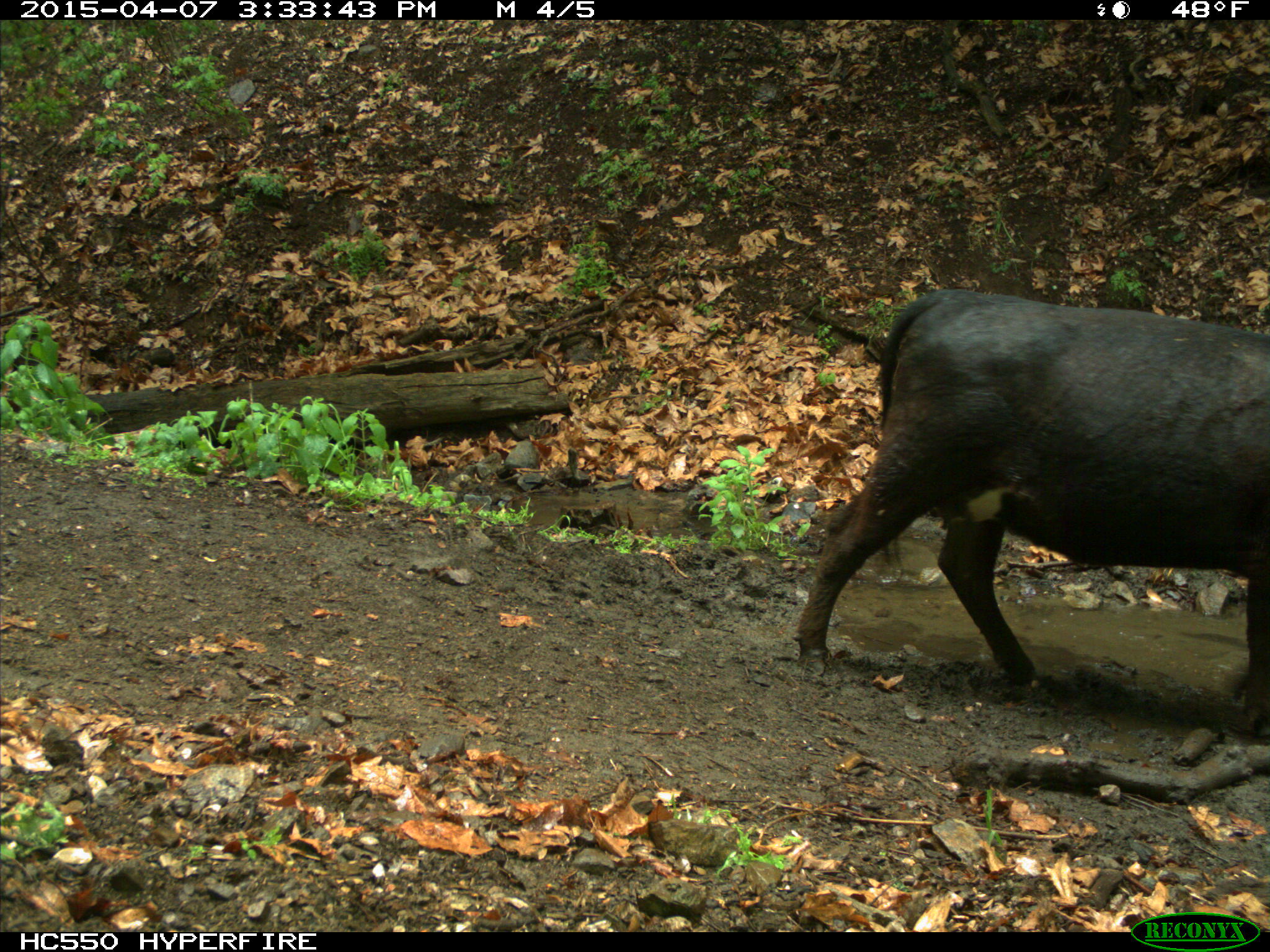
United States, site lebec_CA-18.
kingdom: Animalia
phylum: Chordata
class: Mammalia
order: Artiodactyla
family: Bovidae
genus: Bos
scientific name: Bos taurus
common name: domestic cow